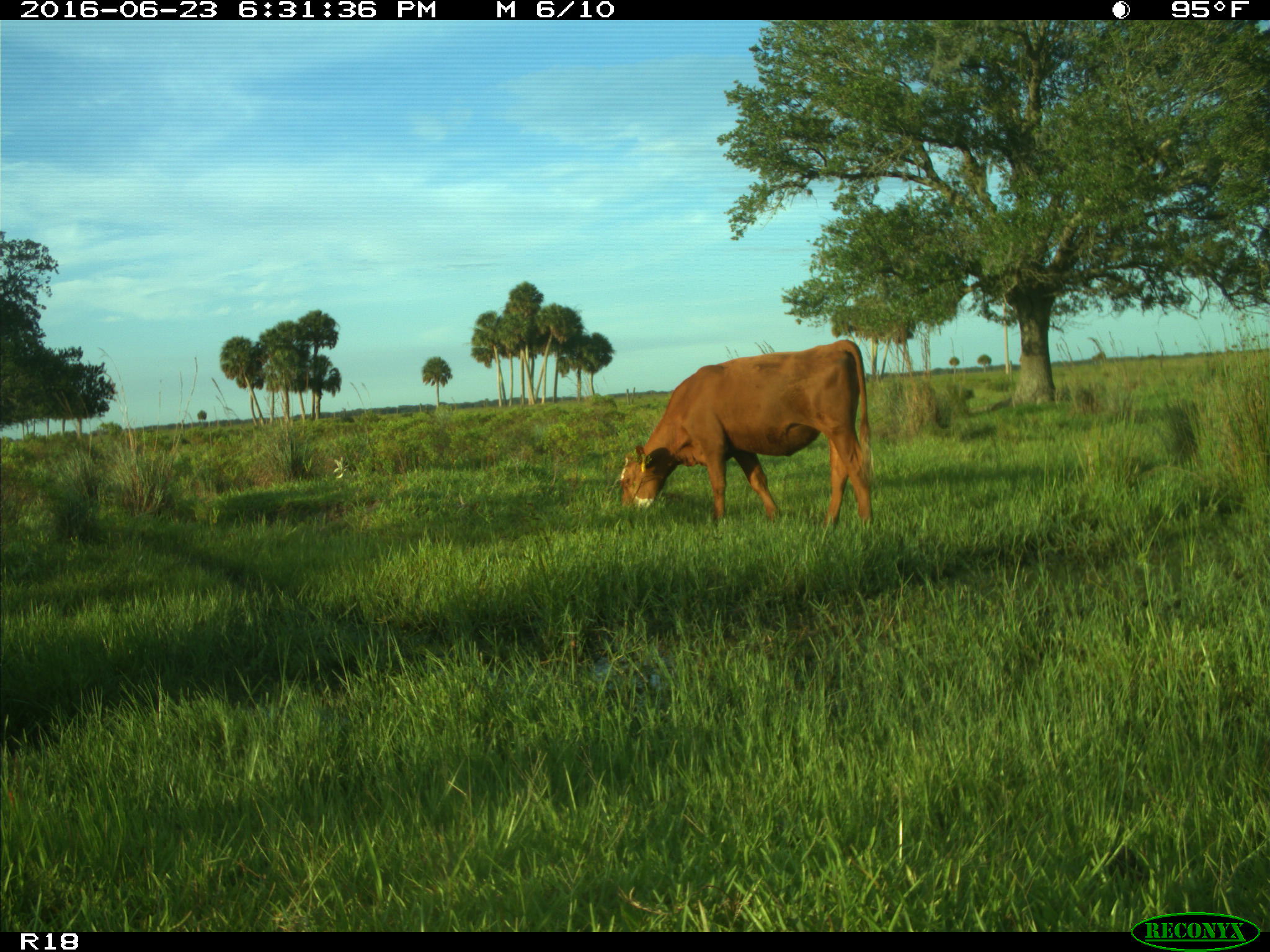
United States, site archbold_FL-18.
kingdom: Animalia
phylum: Chordata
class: Mammalia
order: Artiodactyla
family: Bovidae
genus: Bos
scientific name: Bos taurus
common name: domestic cow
Bos taurus (domestic cow).